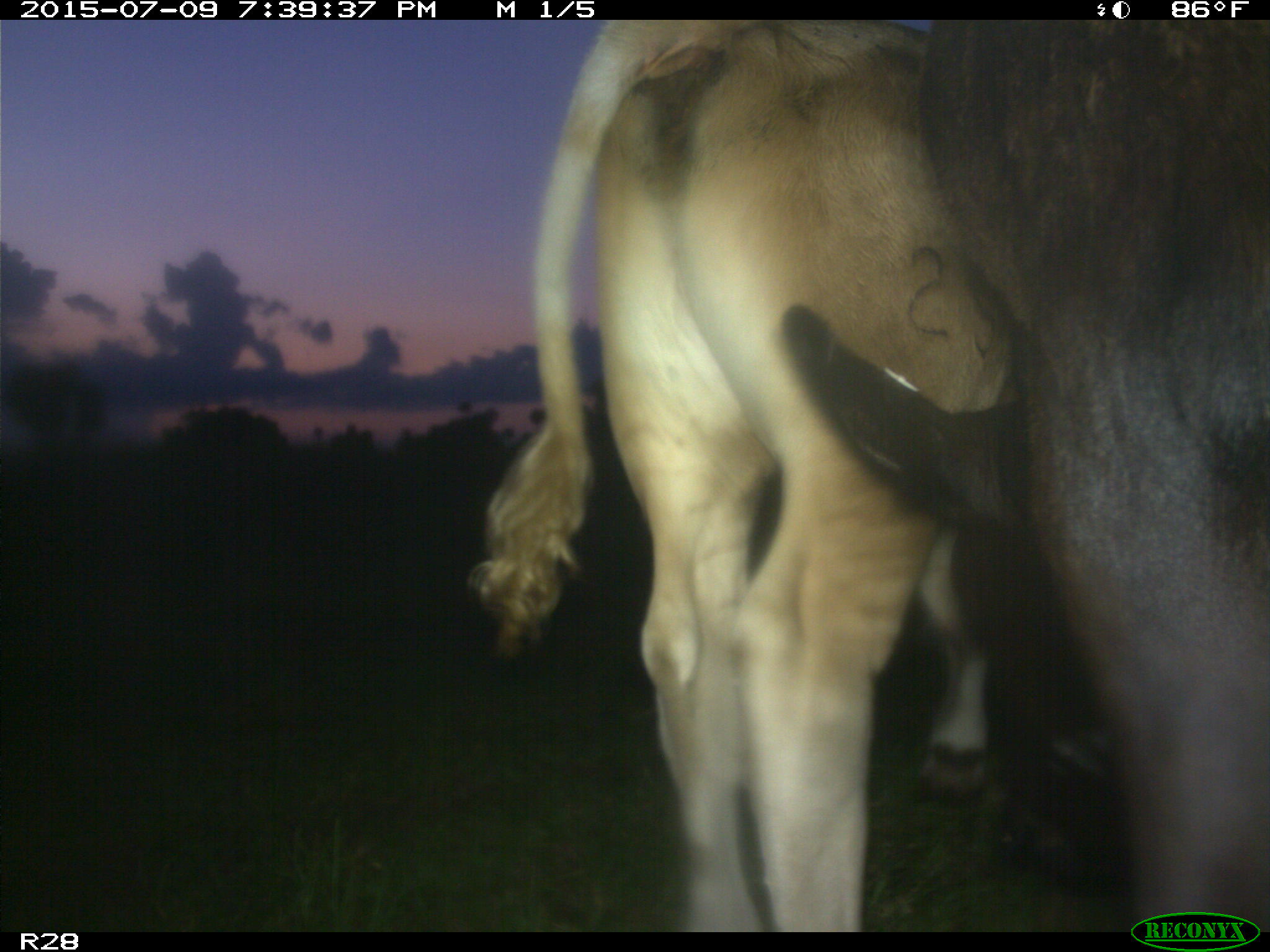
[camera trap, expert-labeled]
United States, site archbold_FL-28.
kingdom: Animalia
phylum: Chordata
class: Mammalia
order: Artiodactyla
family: Bovidae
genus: Bos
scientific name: Bos taurus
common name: domestic cow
Bos taurus (domestic cow).